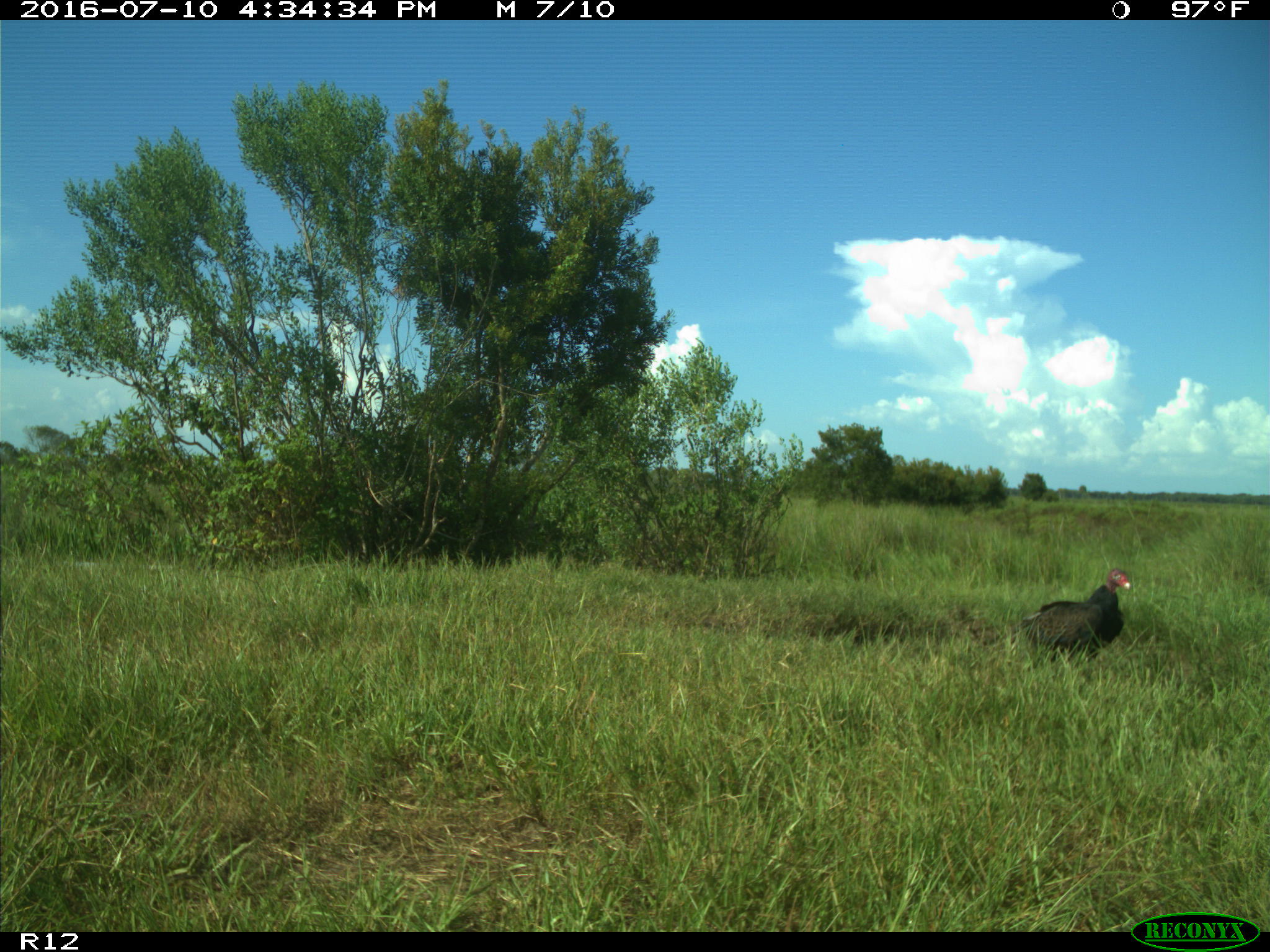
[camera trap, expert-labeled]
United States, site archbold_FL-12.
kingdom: Animalia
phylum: Chordata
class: Aves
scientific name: Aves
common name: birds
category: unidentified bird